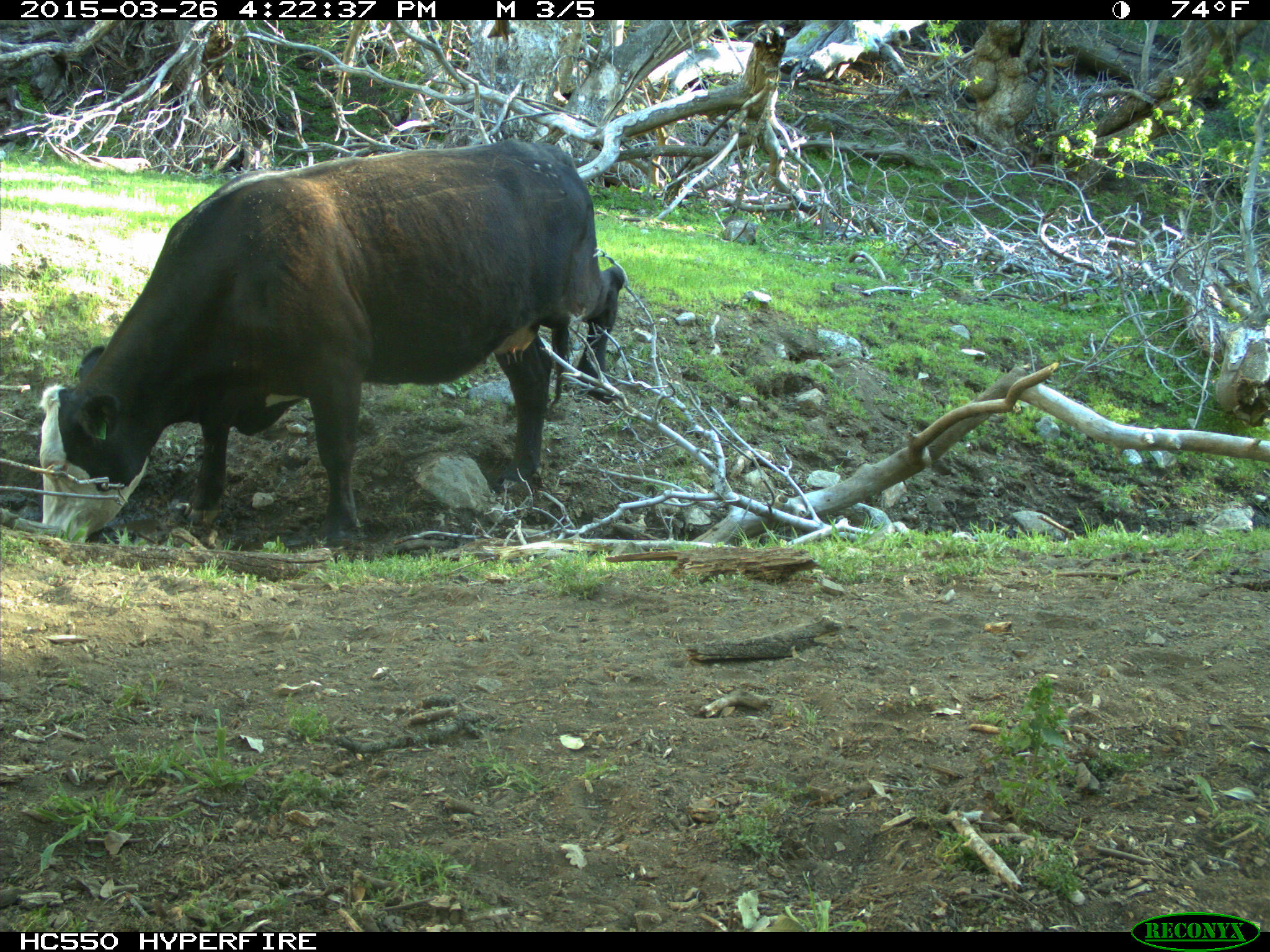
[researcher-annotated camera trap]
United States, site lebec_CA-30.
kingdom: Animalia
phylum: Chordata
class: Mammalia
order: Artiodactyla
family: Bovidae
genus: Bos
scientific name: Bos taurus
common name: domestic cow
Bos taurus (domestic cow).